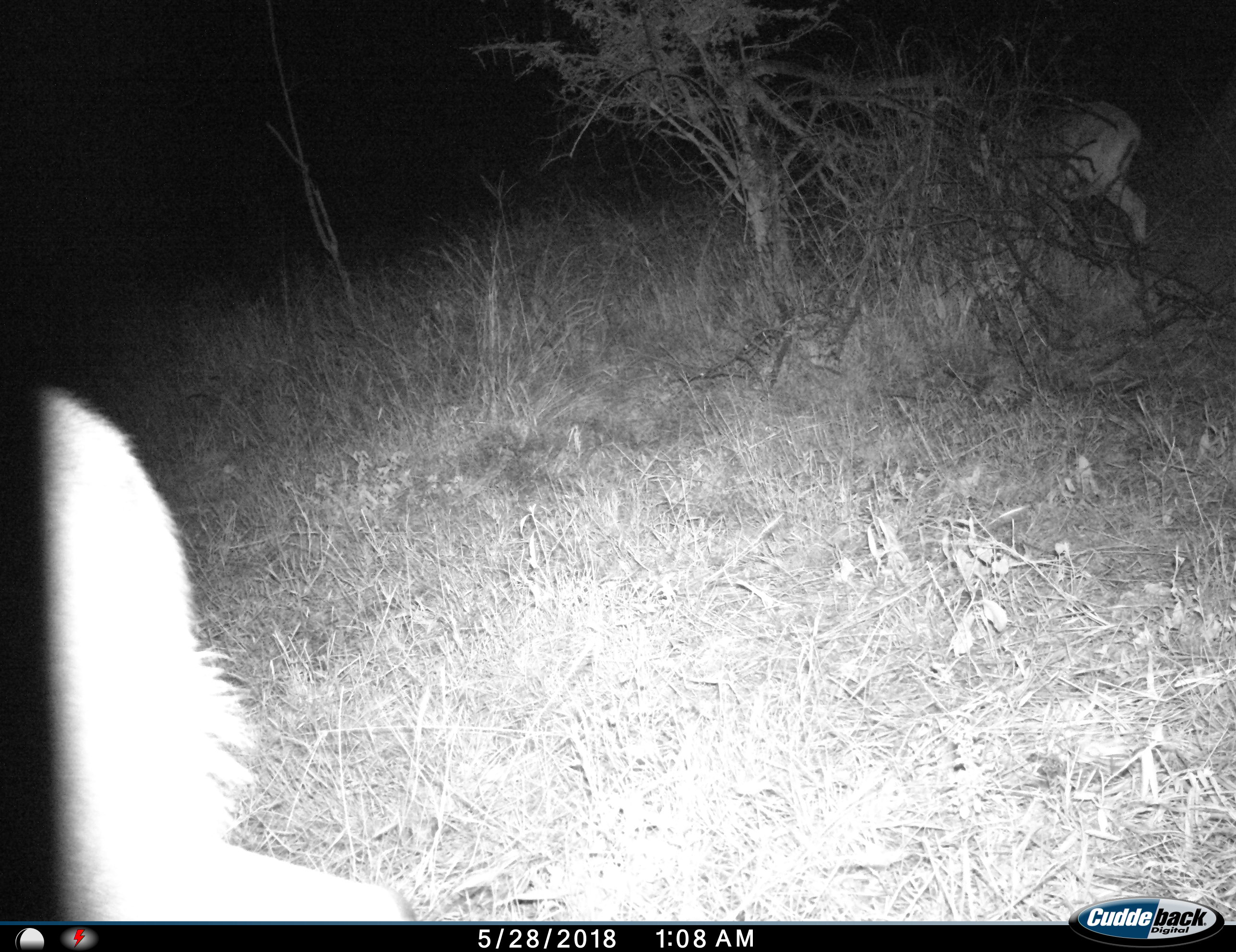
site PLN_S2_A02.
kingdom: Animalia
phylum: Chordata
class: Mammalia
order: Artiodactyla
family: Bovidae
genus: Aepyceros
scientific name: Aepyceros melampus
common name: impala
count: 2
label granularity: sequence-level